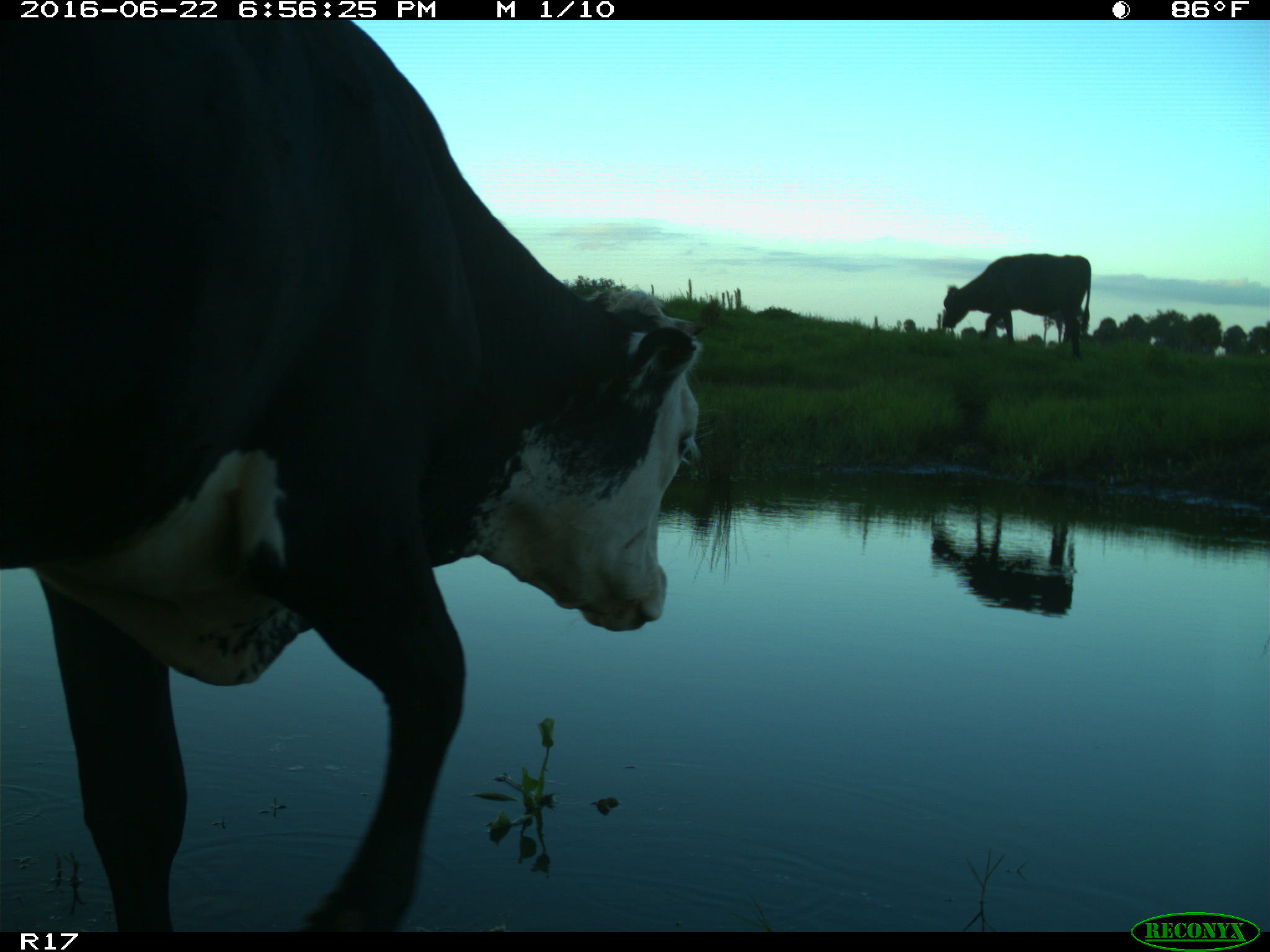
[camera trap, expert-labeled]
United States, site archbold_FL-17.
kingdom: Animalia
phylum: Chordata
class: Mammalia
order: Artiodactyla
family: Bovidae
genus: Bos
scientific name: Bos taurus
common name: domestic cow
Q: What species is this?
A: Bos taurus (domestic cow).